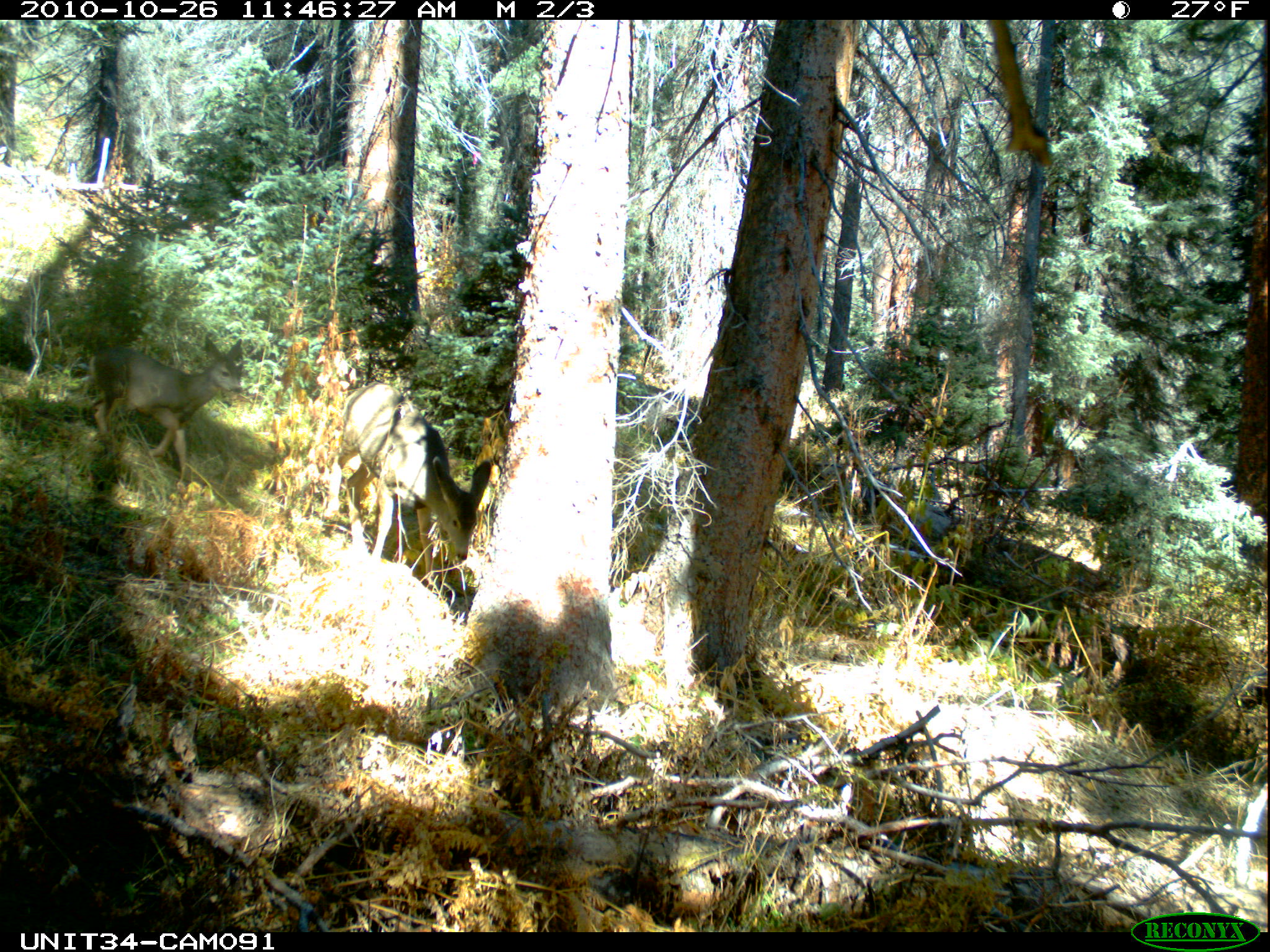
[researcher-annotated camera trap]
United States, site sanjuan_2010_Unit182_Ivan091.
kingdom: Animalia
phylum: Chordata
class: Mammalia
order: Artiodactyla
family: Cervidae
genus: Odocoileus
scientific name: Odocoileus hemionus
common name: mule deer